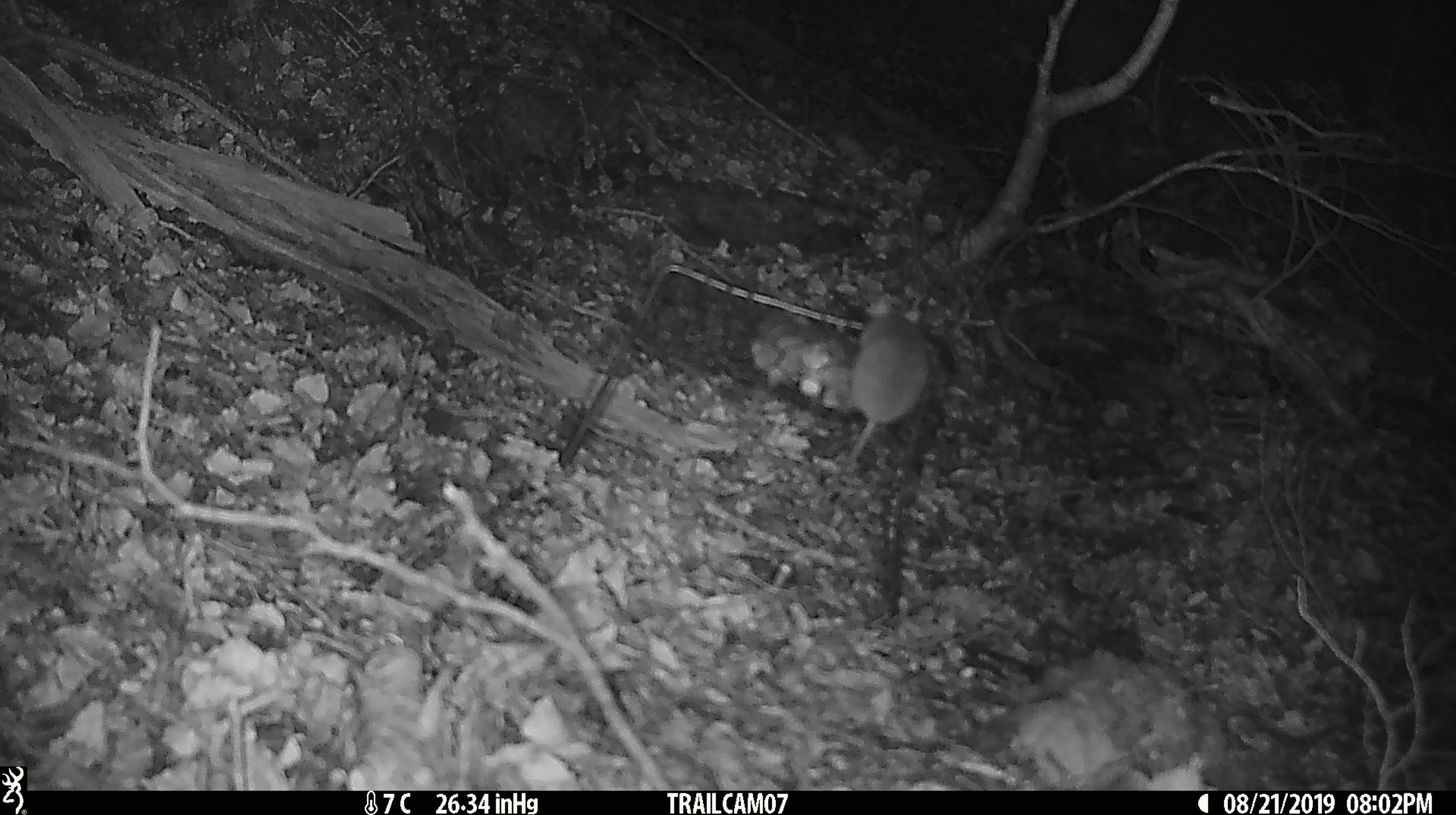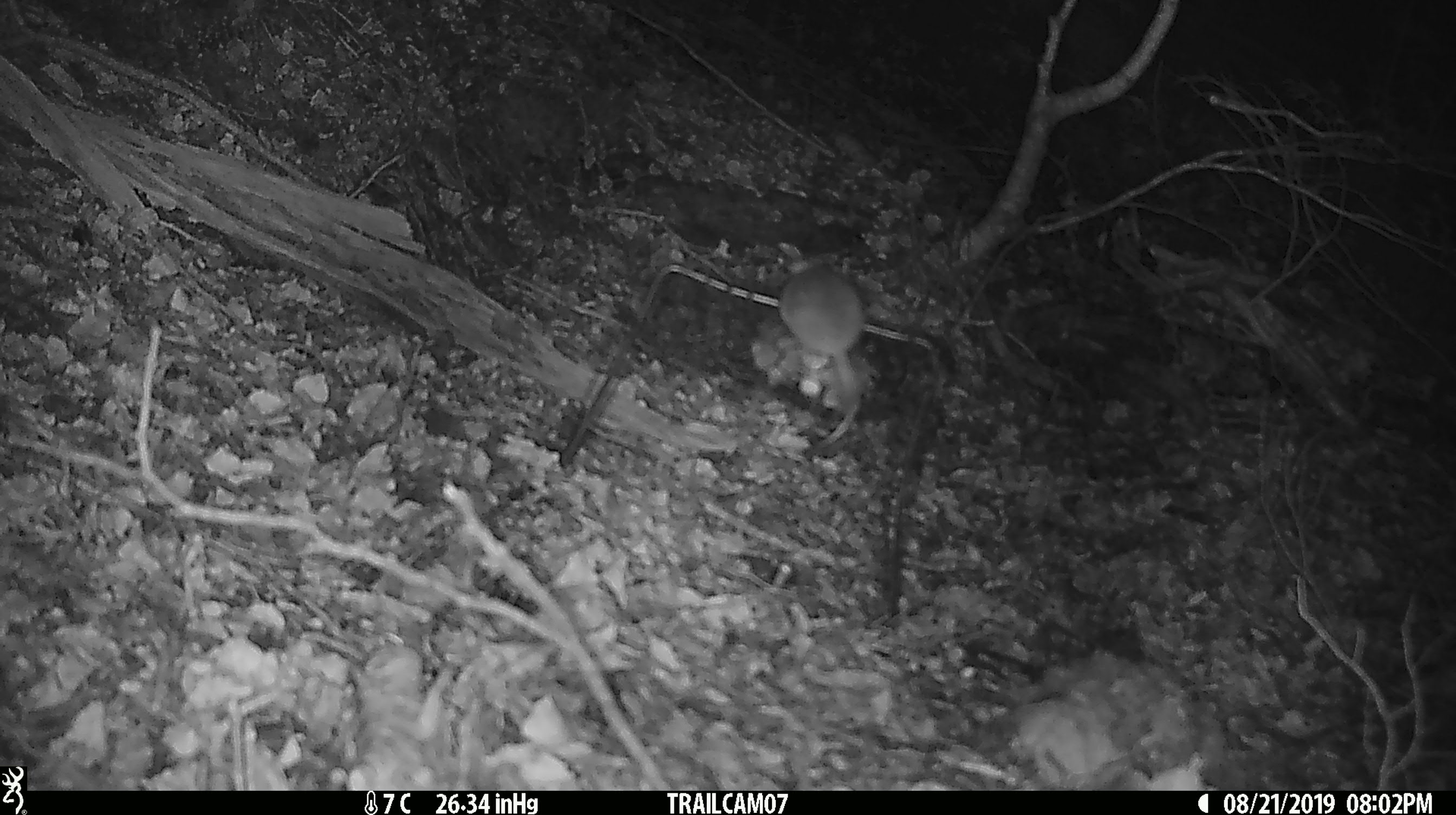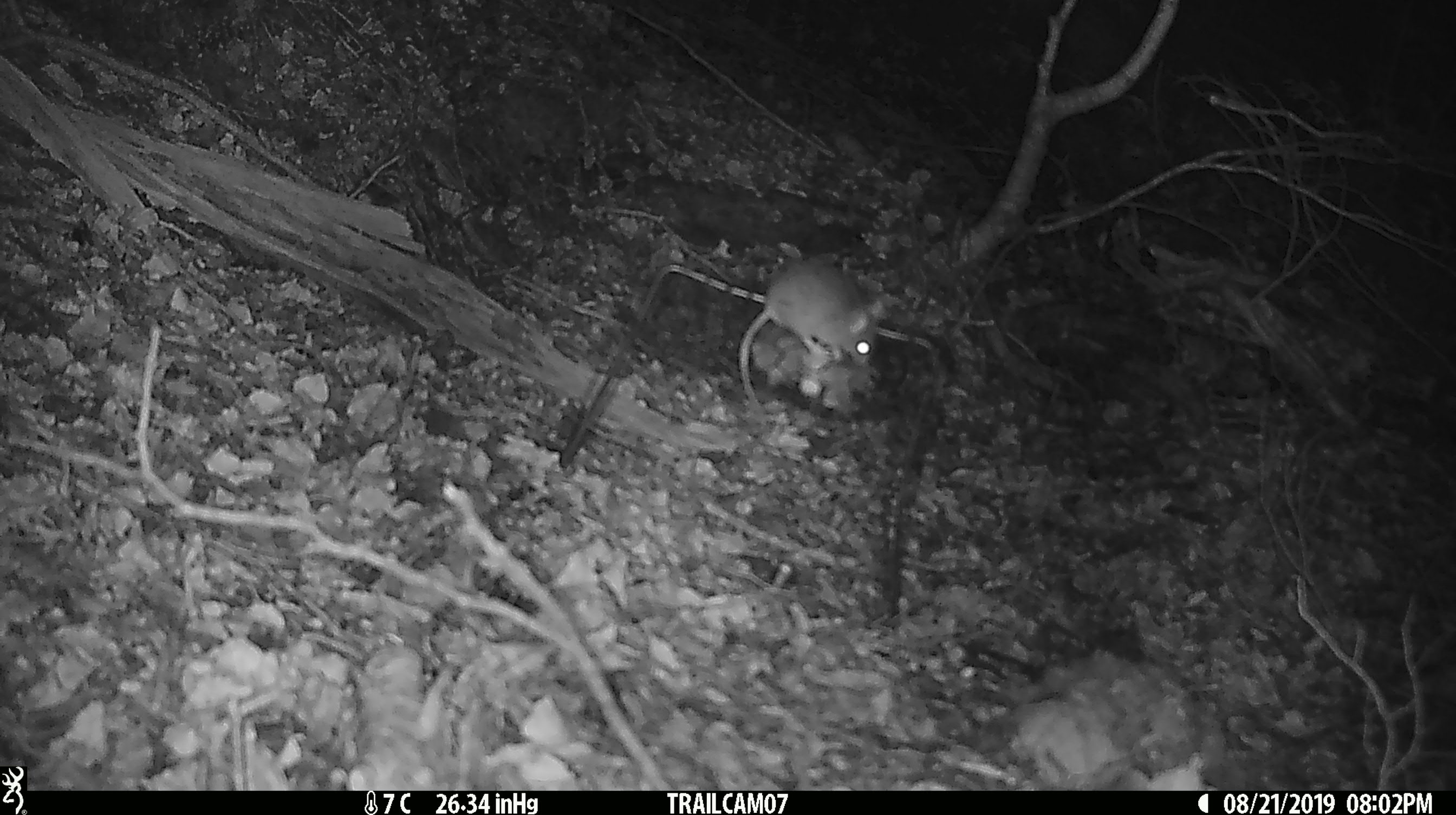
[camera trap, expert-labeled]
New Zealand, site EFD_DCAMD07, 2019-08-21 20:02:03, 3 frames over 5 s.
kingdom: Animalia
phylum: Chordata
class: Mammalia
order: Rodentia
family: Muridae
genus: Mus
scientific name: Mus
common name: mouse